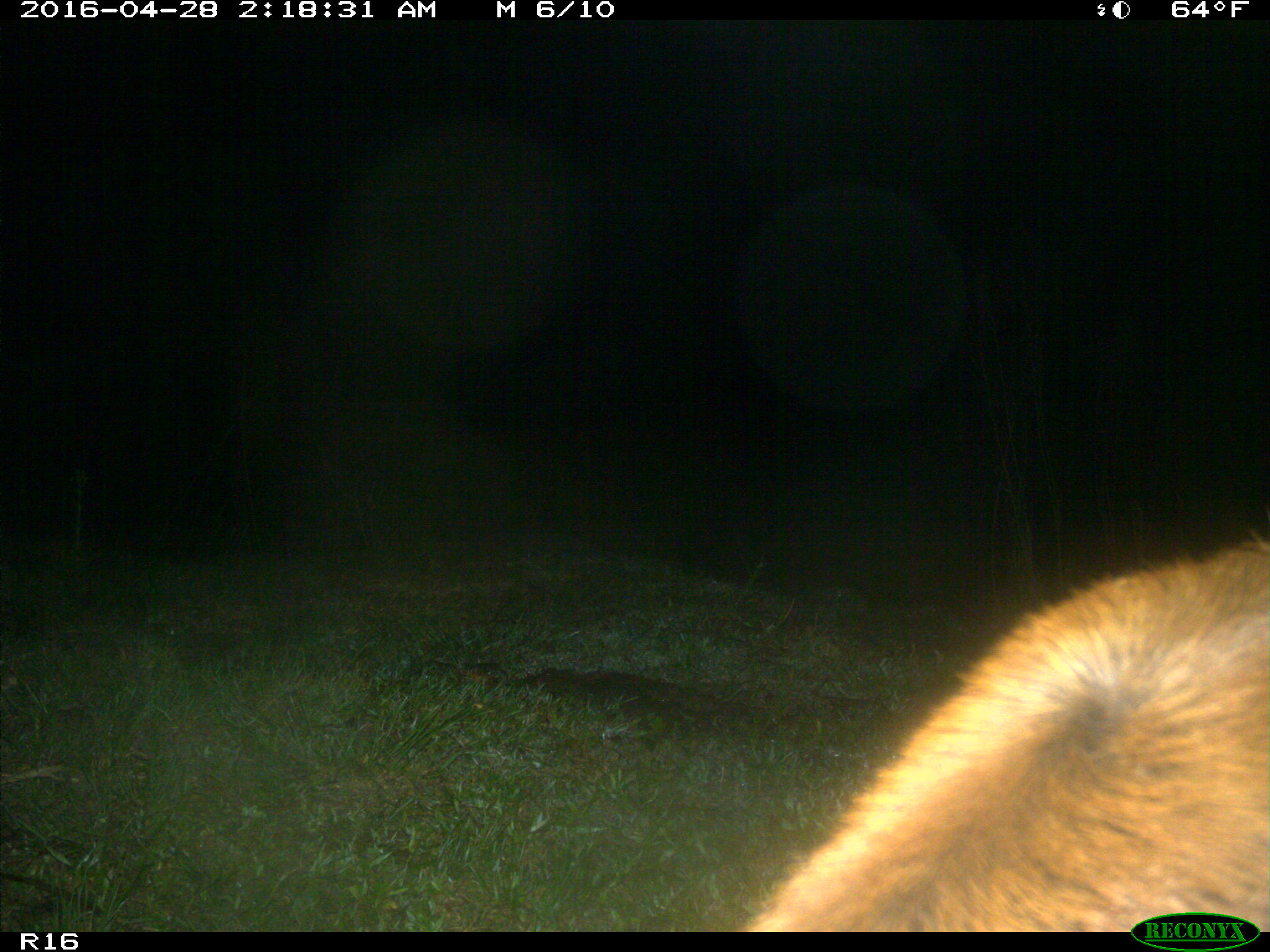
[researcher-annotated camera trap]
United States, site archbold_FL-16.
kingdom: Animalia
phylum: Chordata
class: Mammalia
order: Artiodactyla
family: Bovidae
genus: Bos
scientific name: Bos taurus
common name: domestic cow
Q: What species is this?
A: Bos taurus (domestic cow).